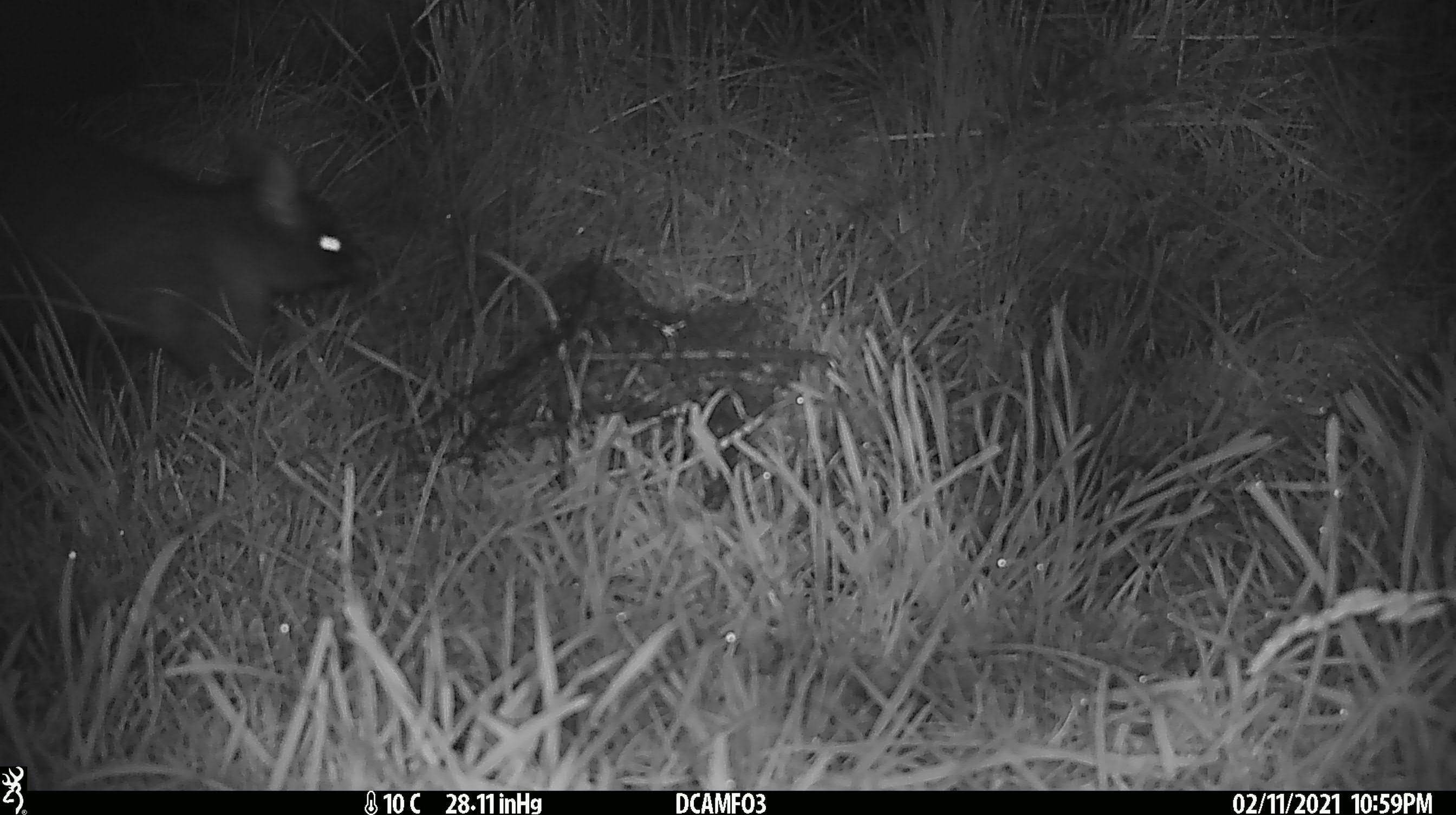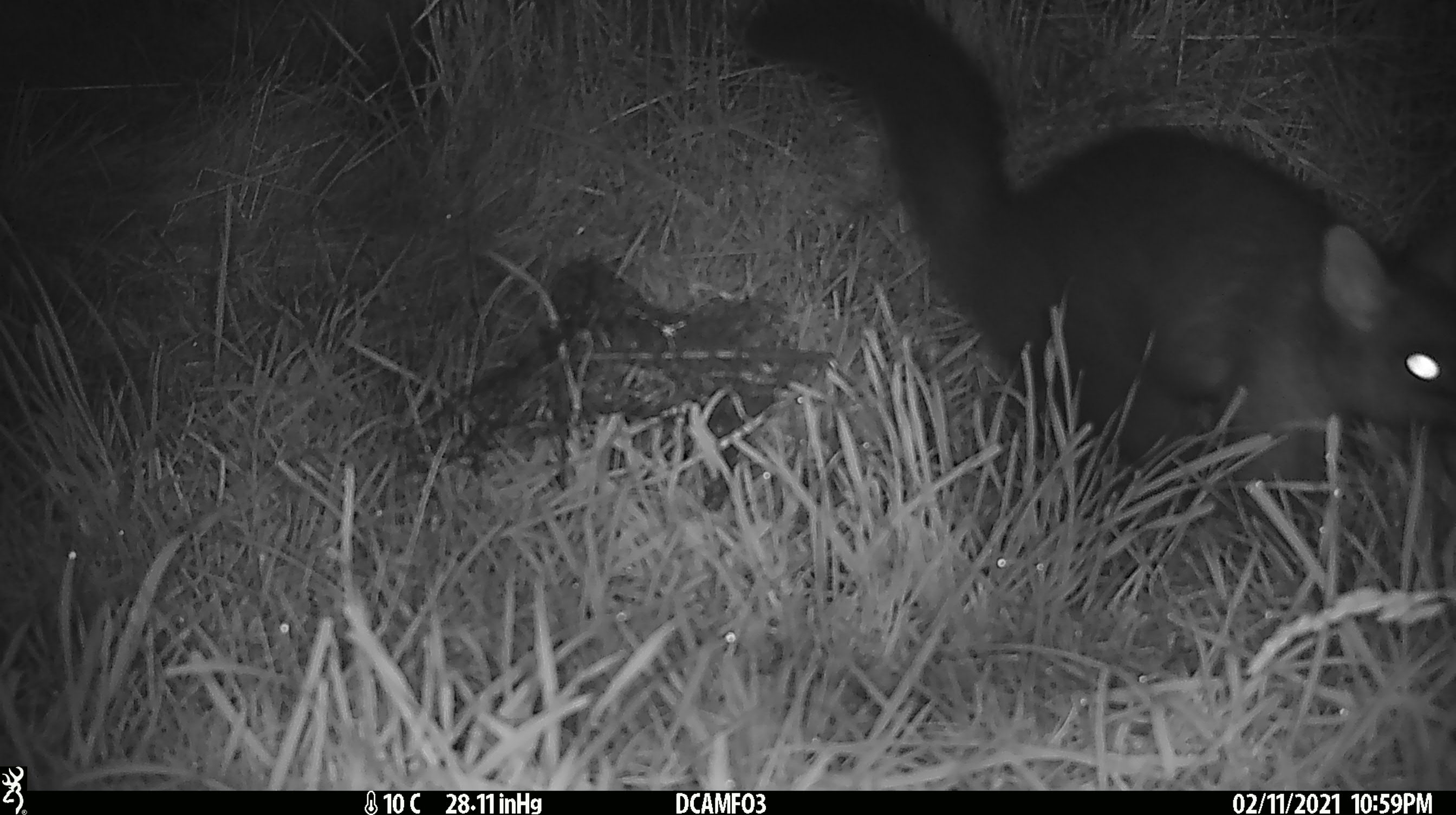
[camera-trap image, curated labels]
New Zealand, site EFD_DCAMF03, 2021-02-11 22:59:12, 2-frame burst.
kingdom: Animalia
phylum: Chordata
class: Mammalia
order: Diprotodontia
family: Phalangeridae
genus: Trichosurus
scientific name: Trichosurus vulpecula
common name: common brushtail possum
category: possum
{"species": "possum (common brushtail possum) (Trichosurus vulpecula)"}